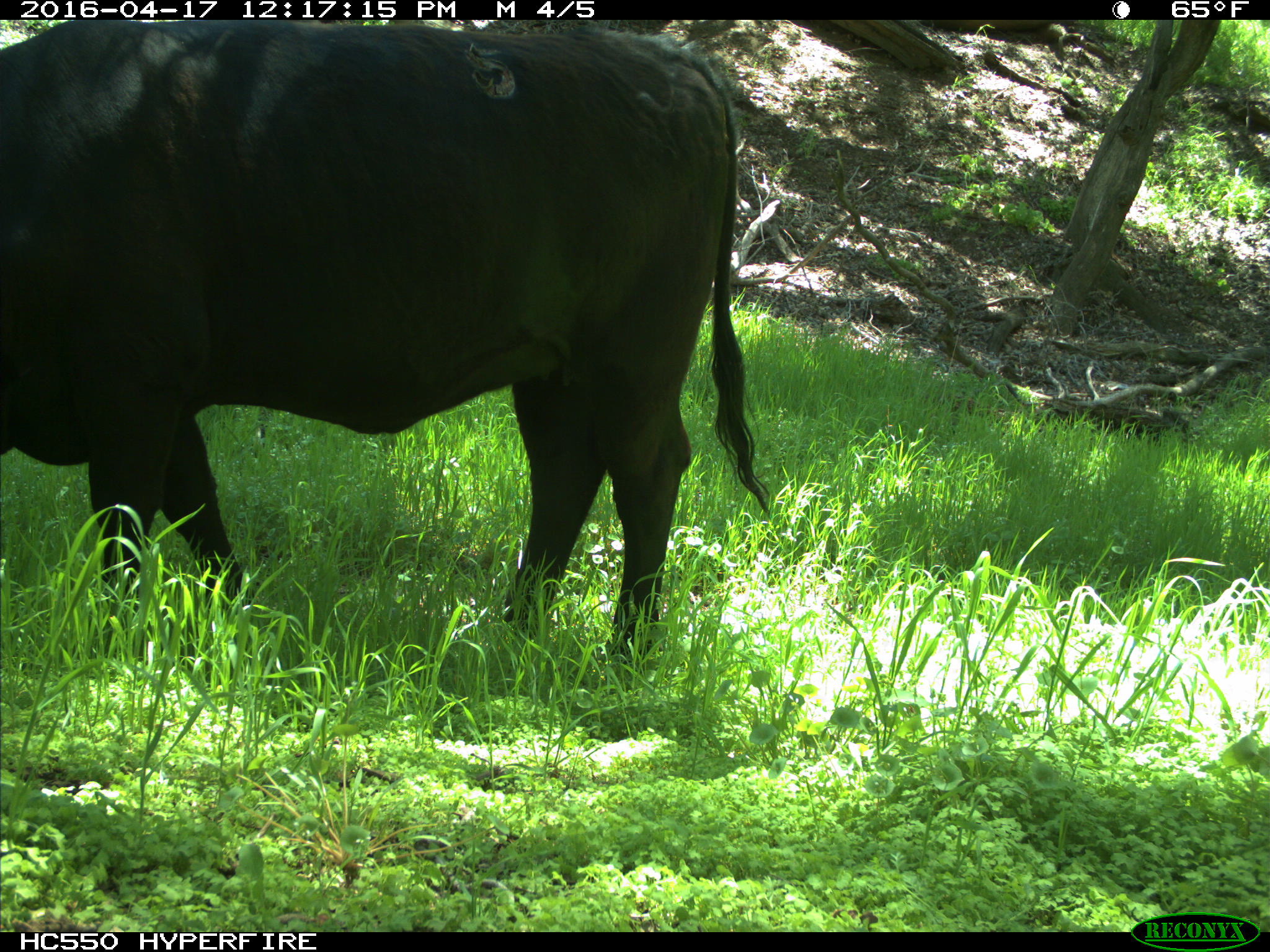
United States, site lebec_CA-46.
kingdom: Animalia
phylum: Chordata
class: Mammalia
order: Artiodactyla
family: Bovidae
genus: Bos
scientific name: Bos taurus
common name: domestic cow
Bos taurus (domestic cow).